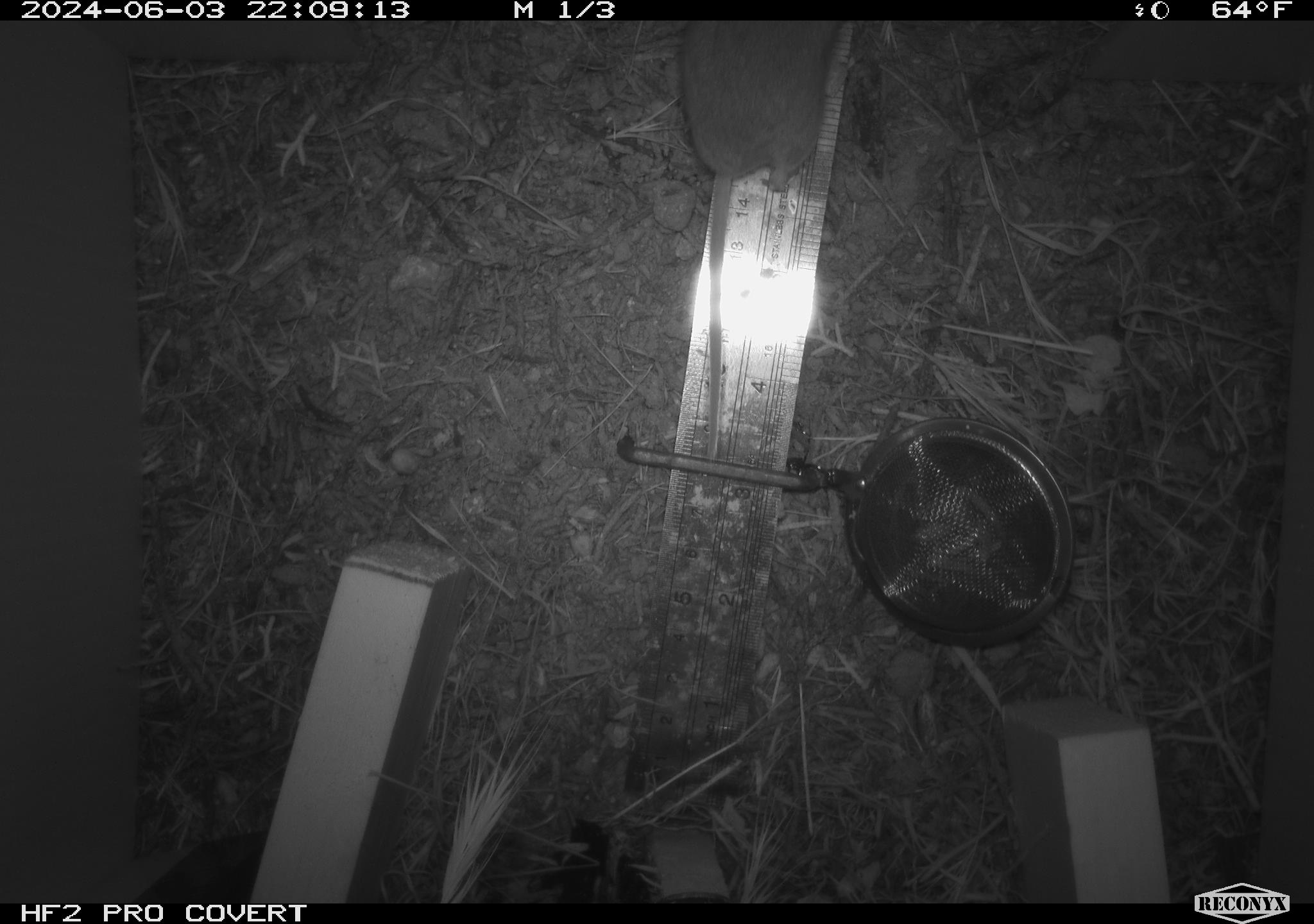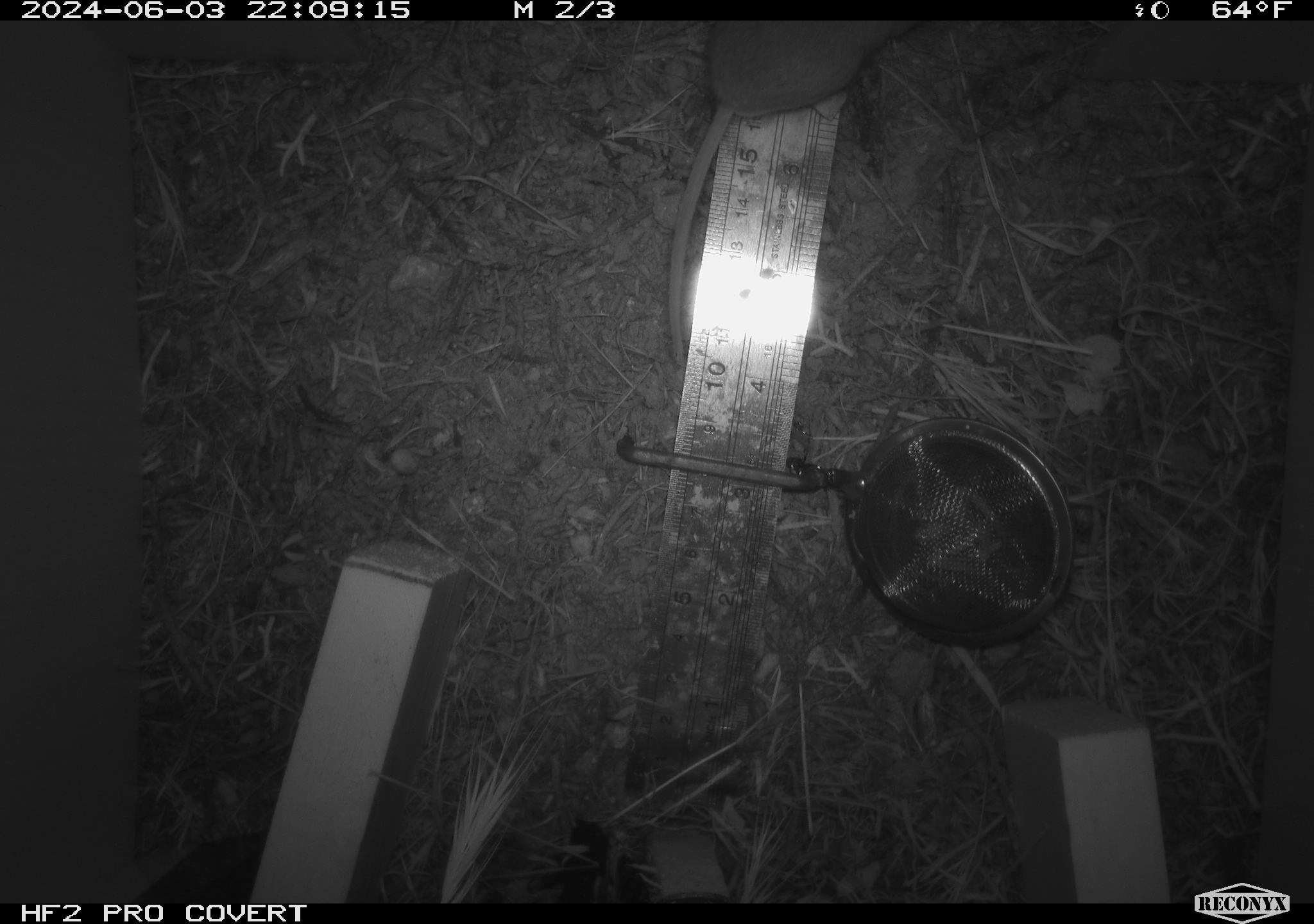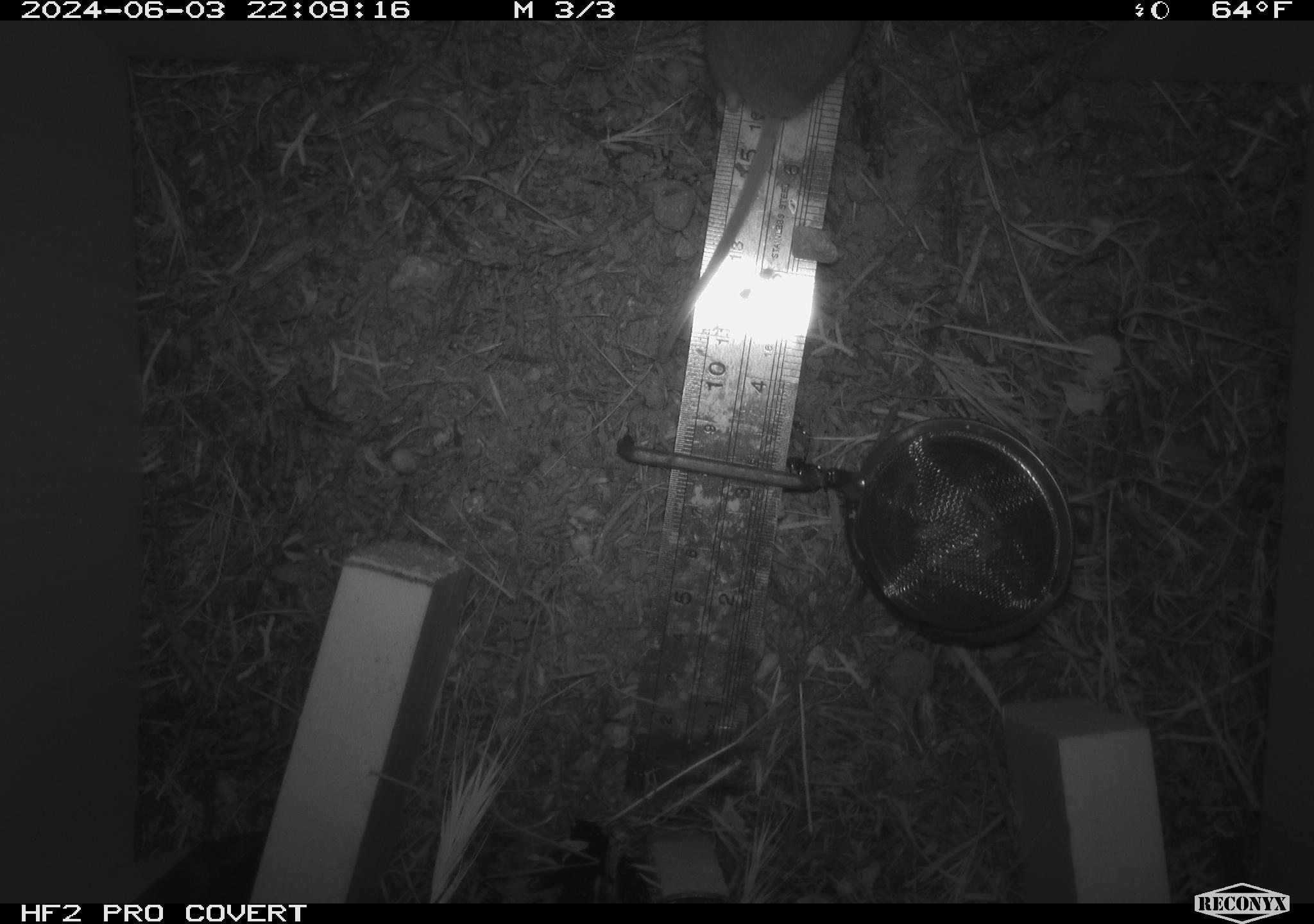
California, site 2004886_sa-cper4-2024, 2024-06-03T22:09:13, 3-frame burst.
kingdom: Animalia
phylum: Chordata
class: Mammalia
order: Rodentia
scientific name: Rodentia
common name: rodent